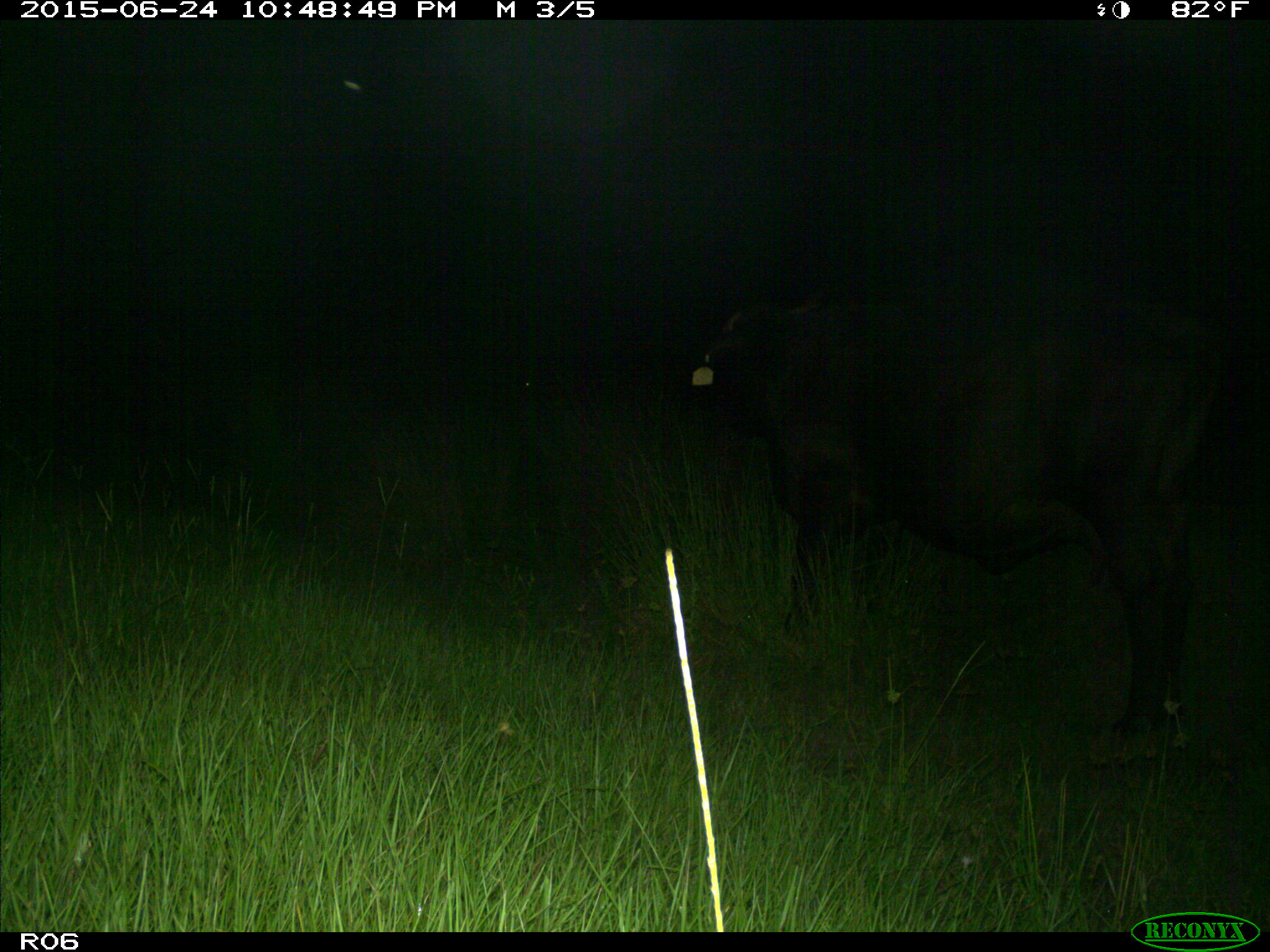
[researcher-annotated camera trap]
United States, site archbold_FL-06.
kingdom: Animalia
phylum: Chordata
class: Mammalia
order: Artiodactyla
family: Bovidae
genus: Bos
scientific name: Bos taurus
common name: domestic cow